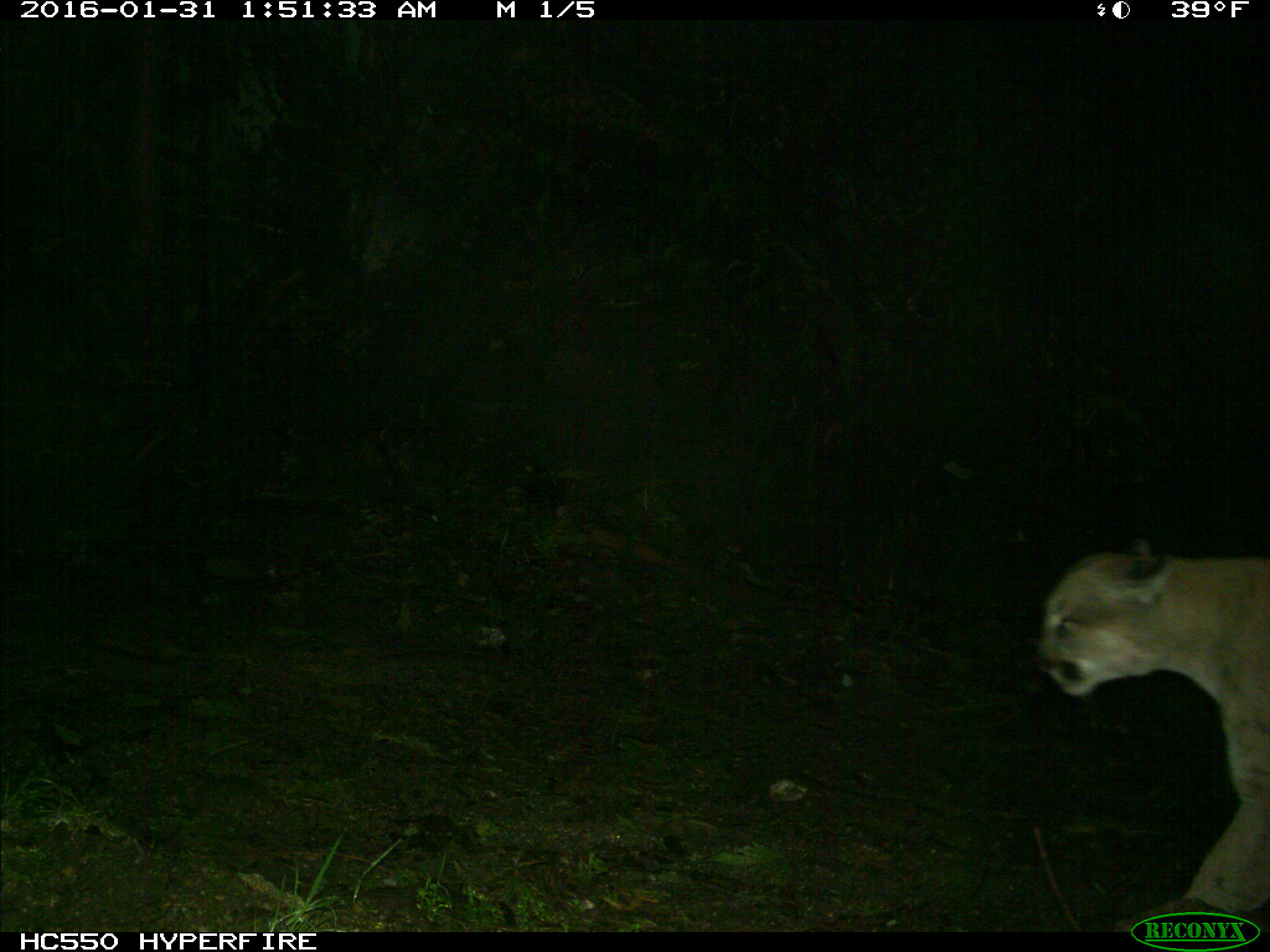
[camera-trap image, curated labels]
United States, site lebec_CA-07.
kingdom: Animalia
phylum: Chordata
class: Mammalia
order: Carnivora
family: Felidae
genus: Puma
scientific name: Puma concolor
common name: mountain lion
Puma concolor (mountain lion).